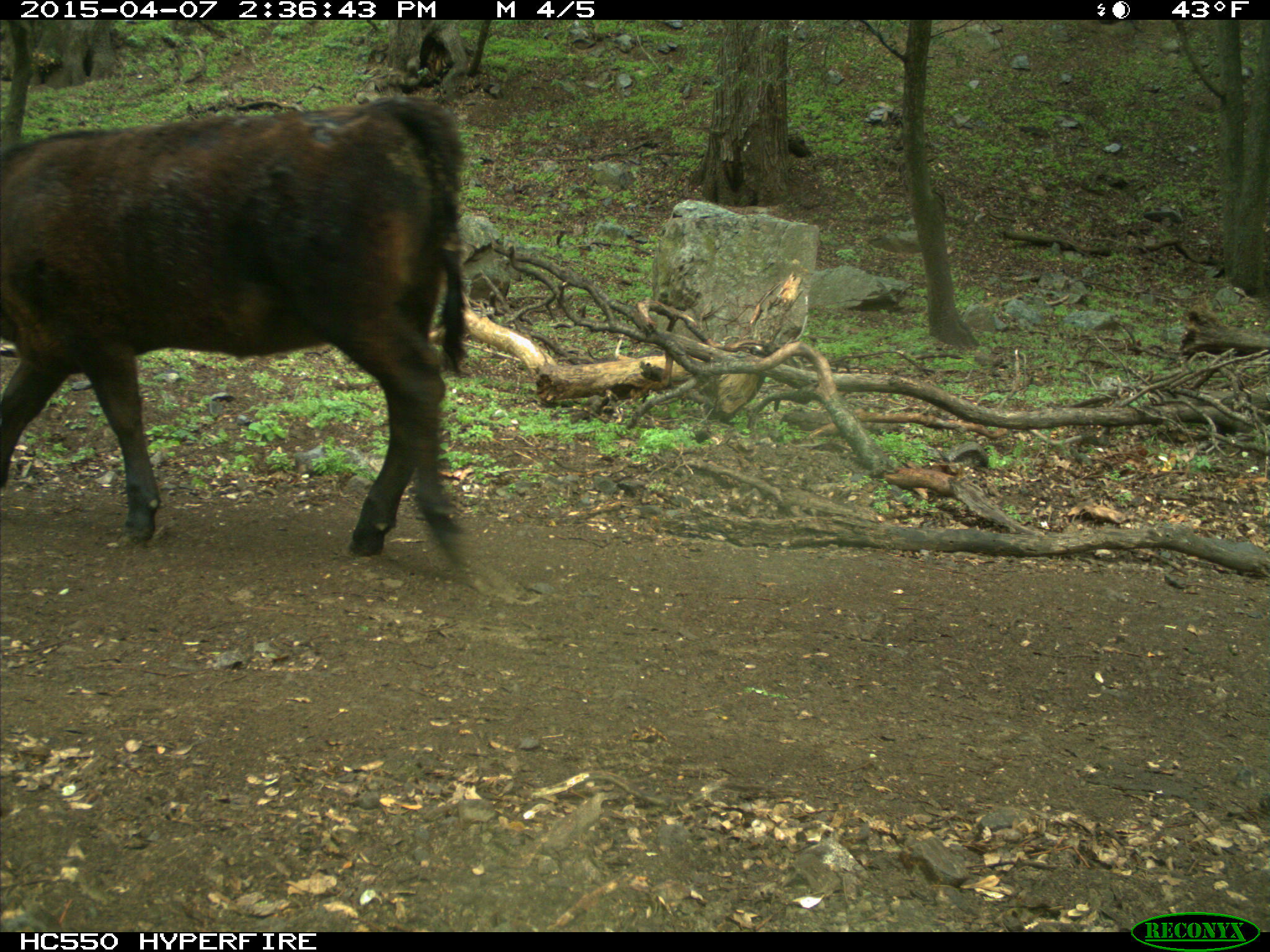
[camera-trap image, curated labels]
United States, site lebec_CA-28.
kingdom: Animalia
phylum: Chordata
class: Mammalia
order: Artiodactyla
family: Bovidae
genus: Bos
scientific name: Bos taurus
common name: domestic cow